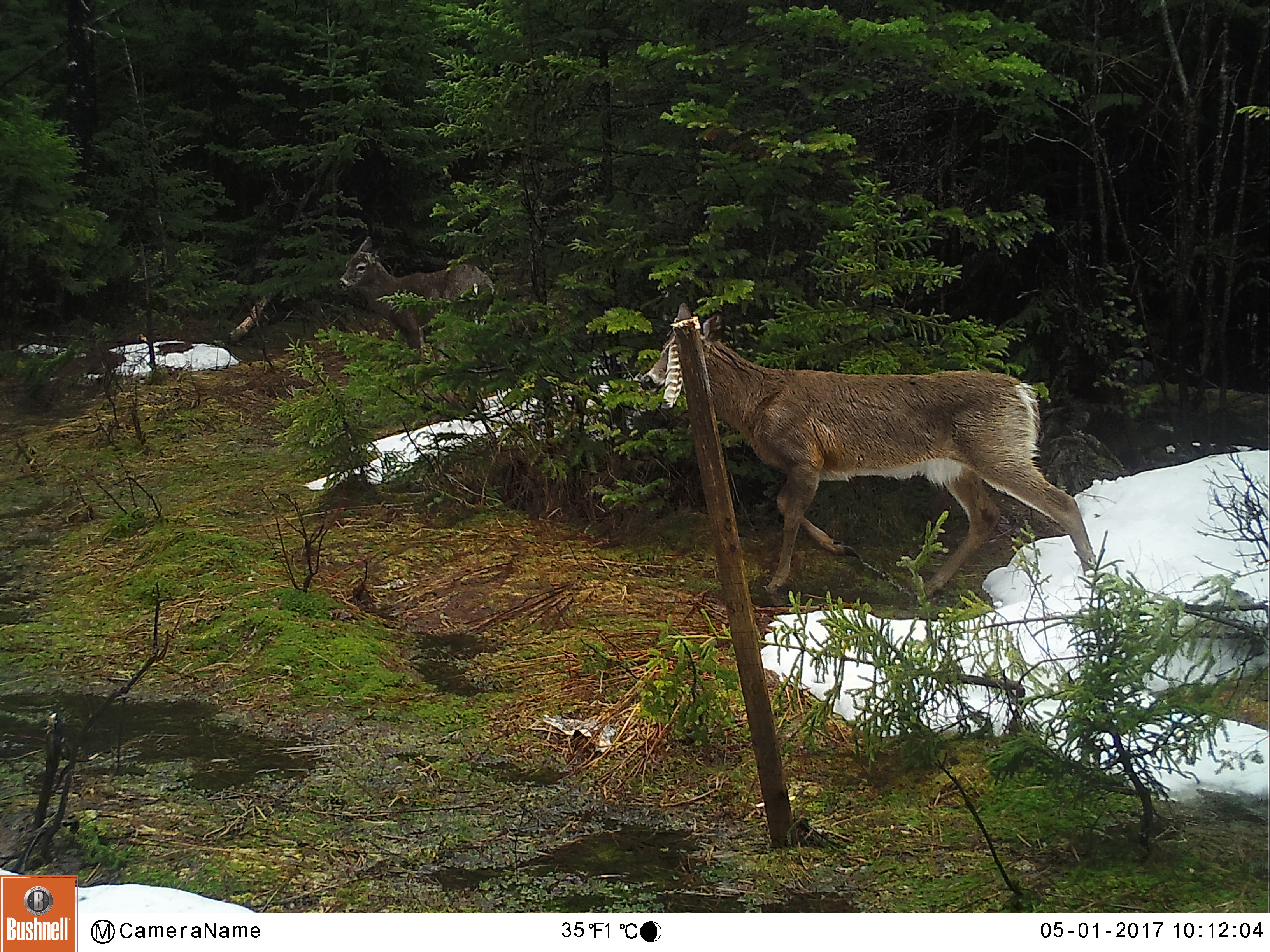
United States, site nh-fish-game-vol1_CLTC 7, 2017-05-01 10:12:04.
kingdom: Animalia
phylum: Chordata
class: Mammalia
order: Artiodactyla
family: Cervidae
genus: Odocoileus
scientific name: Odocoileus virginianus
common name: white-tailed deer